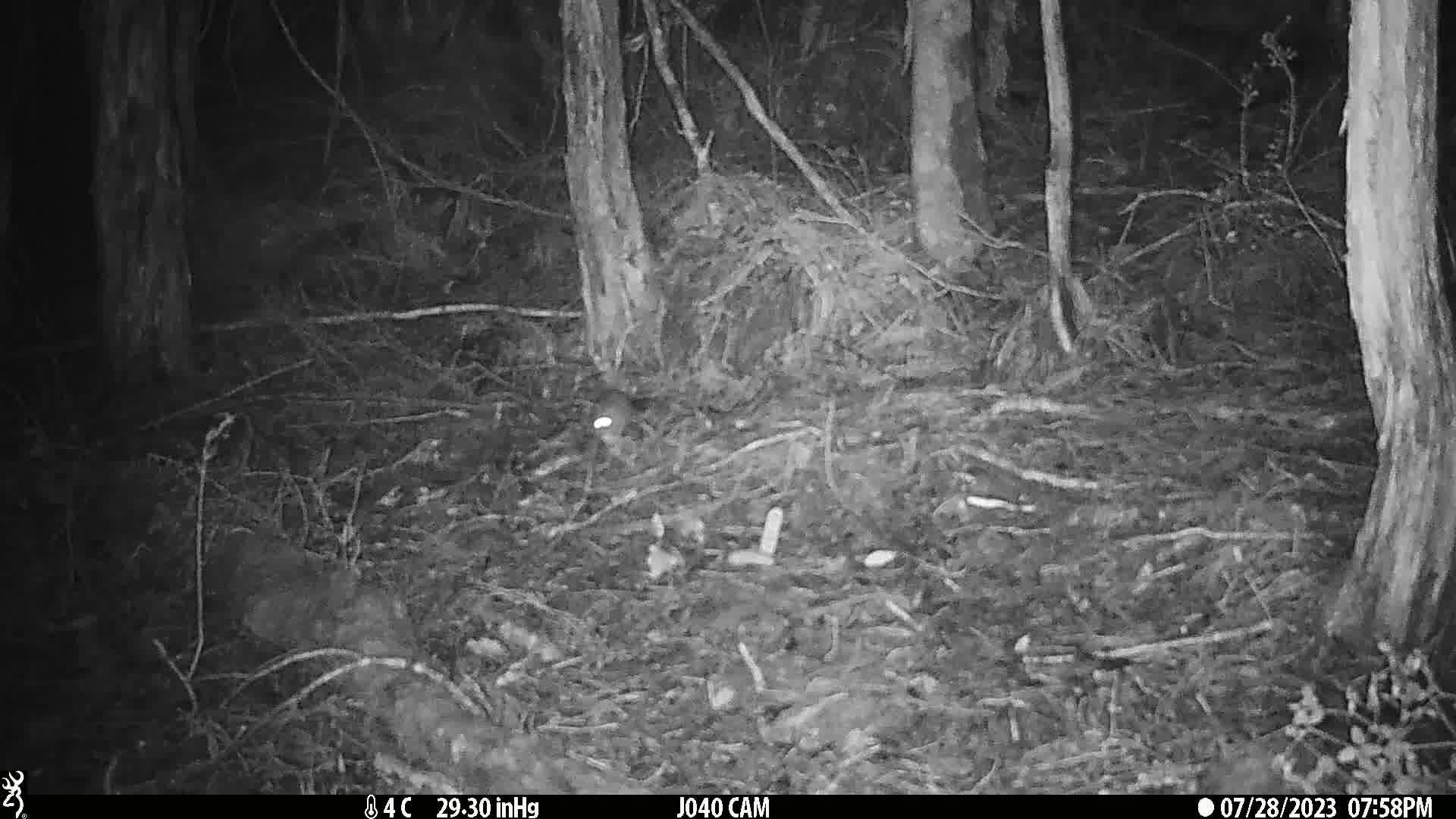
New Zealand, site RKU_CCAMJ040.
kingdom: Animalia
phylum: Chordata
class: Mammalia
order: Rodentia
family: Muridae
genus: Rattus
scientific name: Rattus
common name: rat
Rat (Rattus).